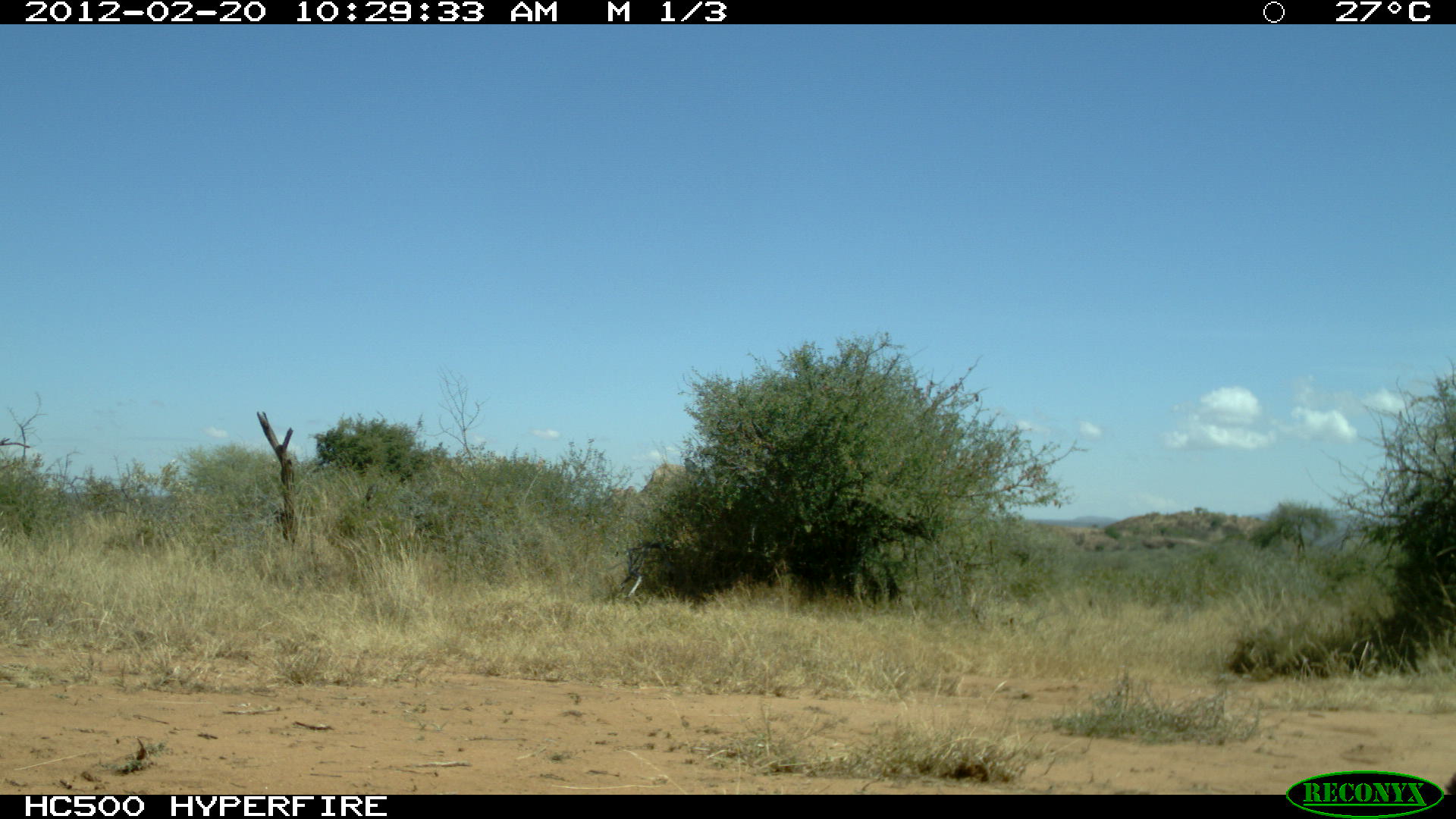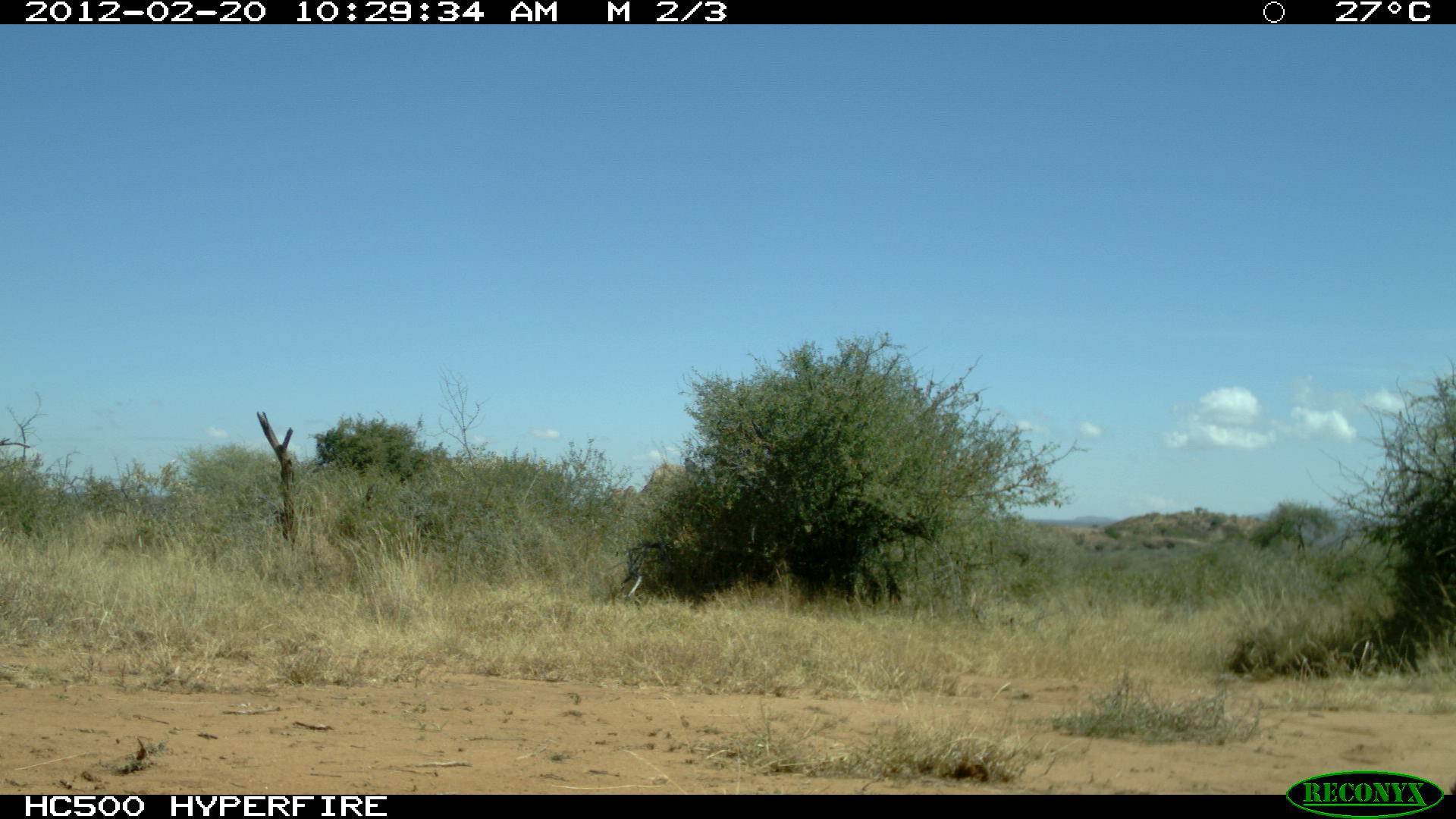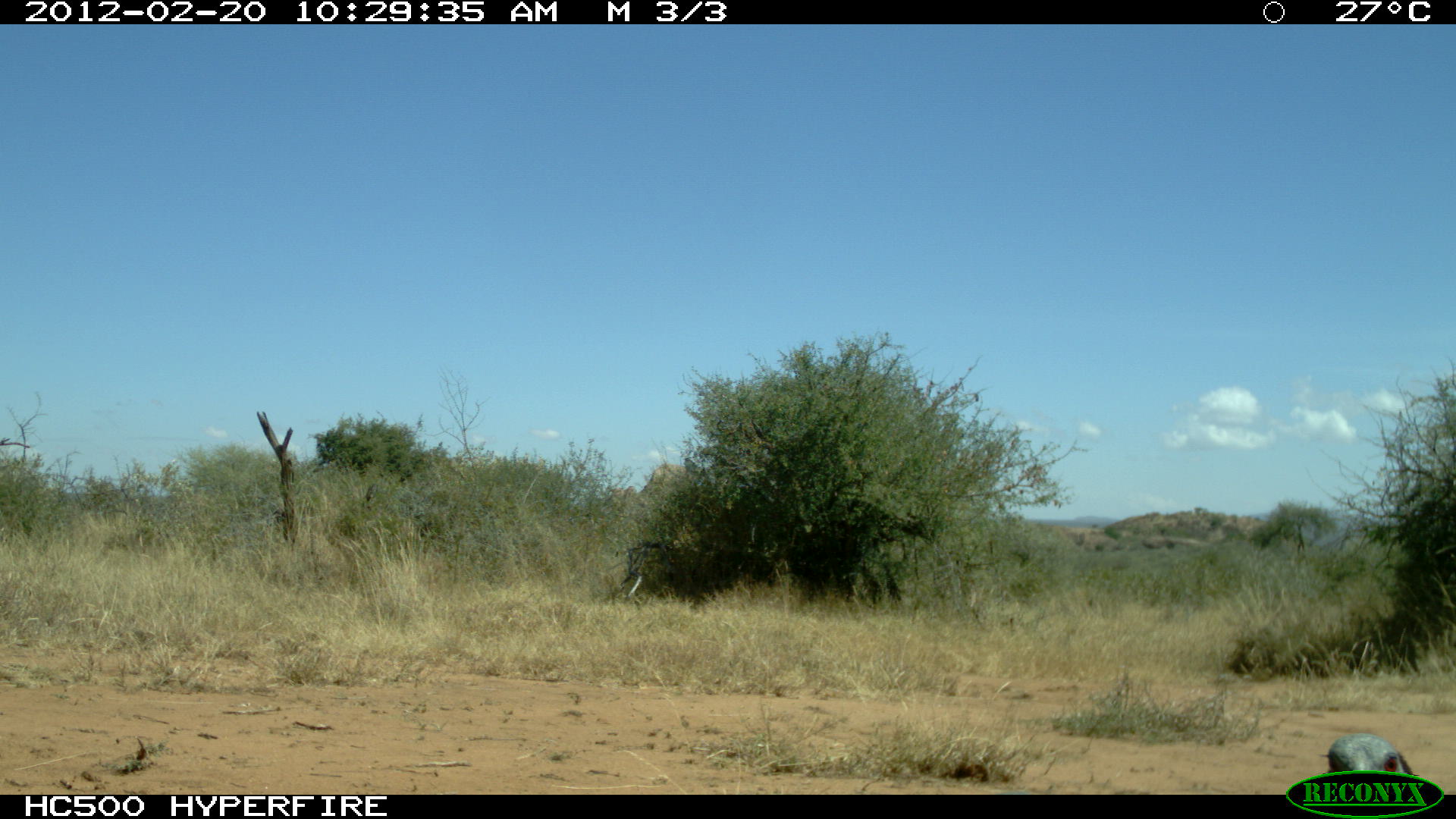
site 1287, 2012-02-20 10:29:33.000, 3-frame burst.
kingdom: Animalia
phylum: Chordata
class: Aves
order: Galliformes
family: Numididae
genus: Acryllium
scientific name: Acryllium vulturinum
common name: vulturine guineafowl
Acryllium vulturinum (vulturine guineafowl), count 1.